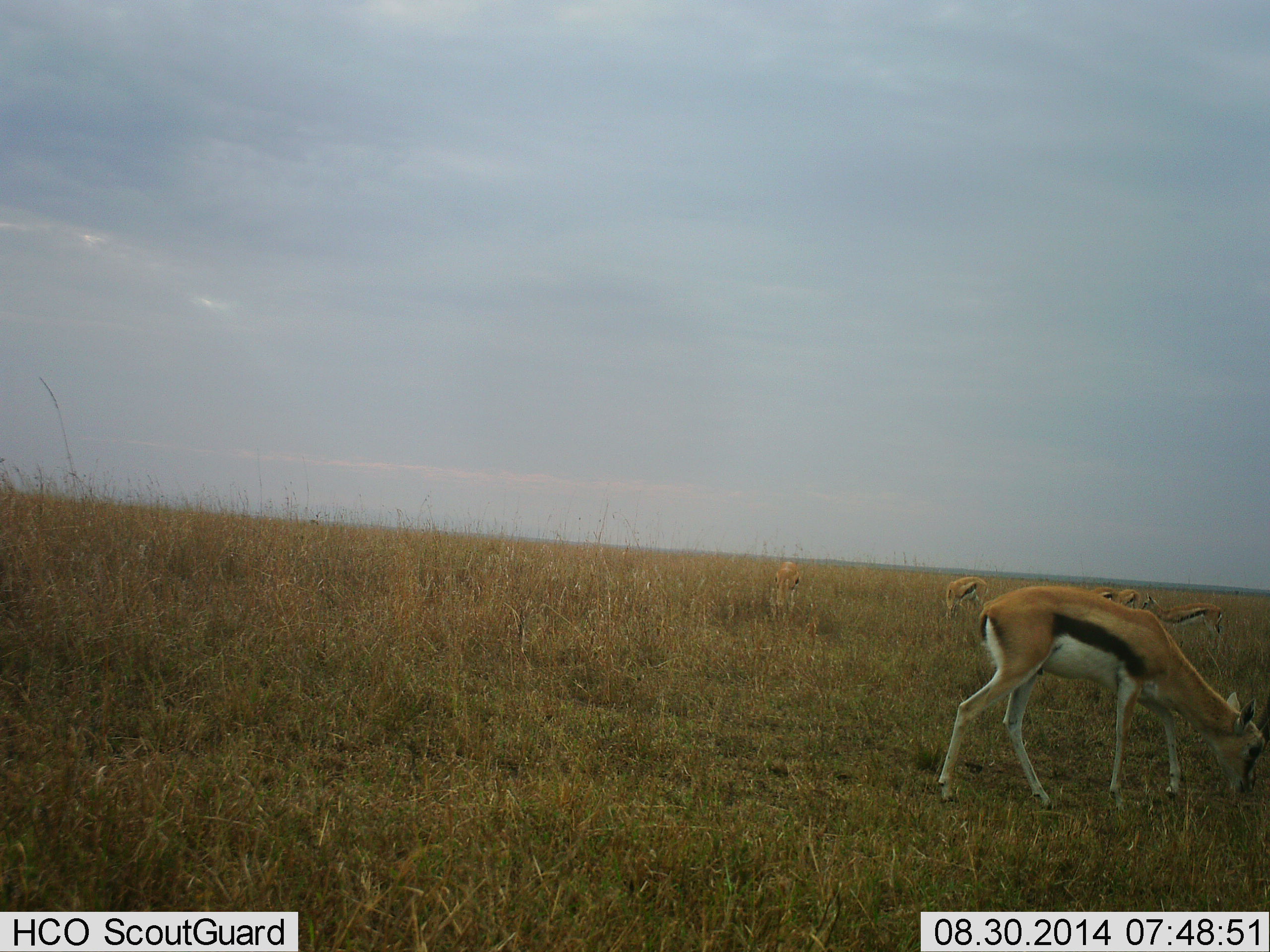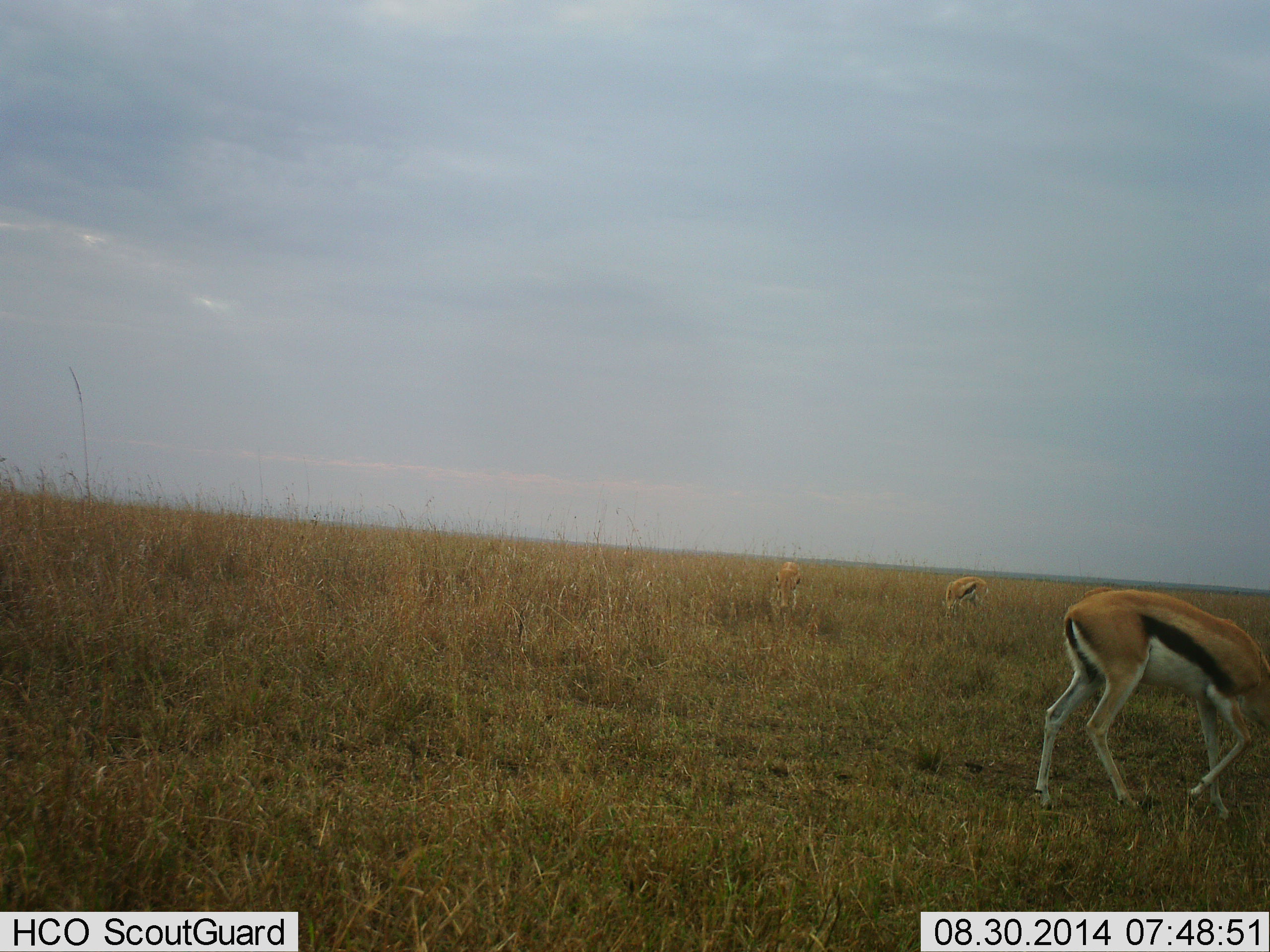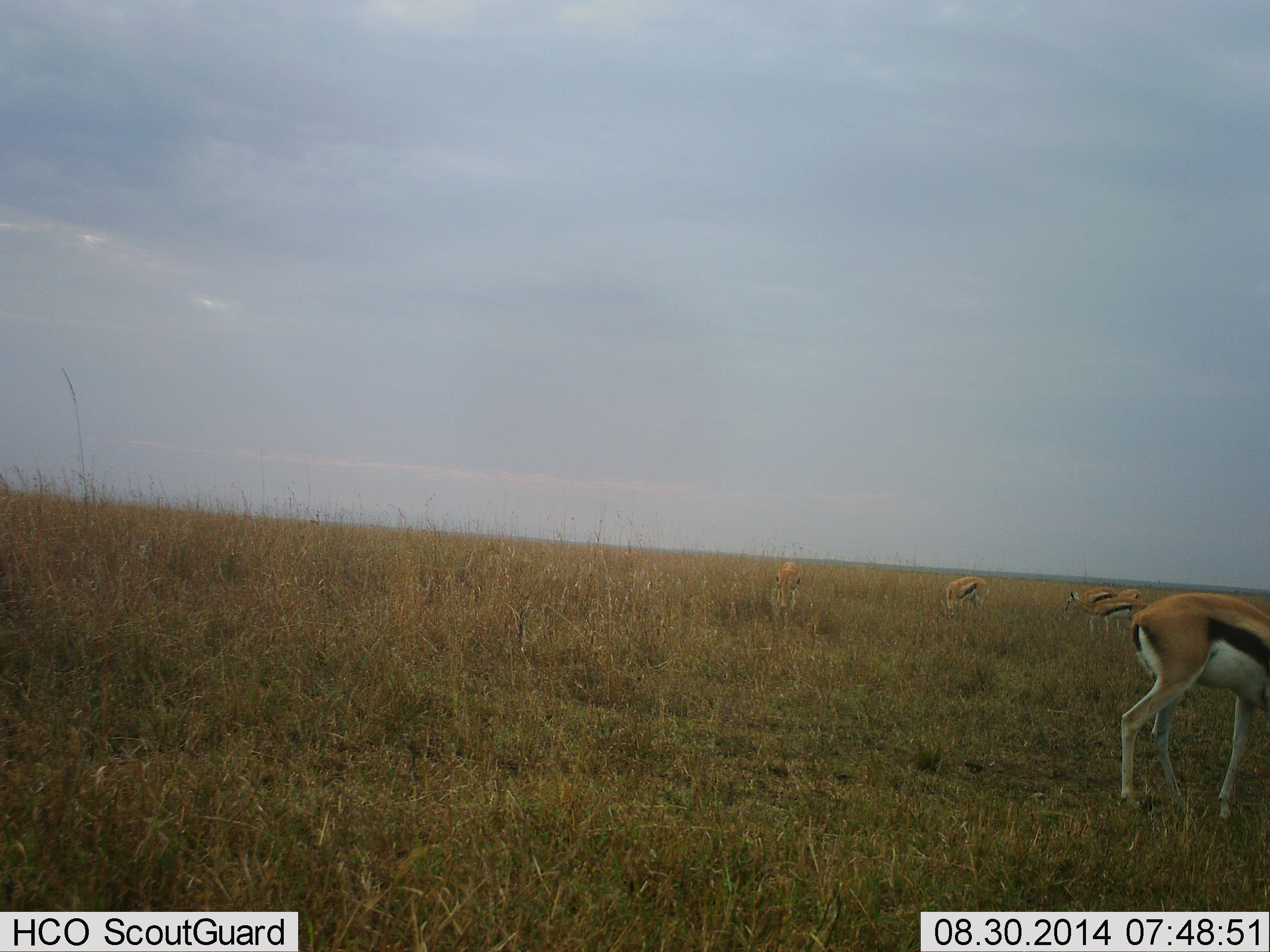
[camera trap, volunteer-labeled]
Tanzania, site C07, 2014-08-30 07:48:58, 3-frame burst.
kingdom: Animalia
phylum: Chordata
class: Mammalia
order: Artiodactyla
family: Bovidae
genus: Eudorcas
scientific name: Eudorcas thomsonii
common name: thomson's gazelle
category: gazellethomsons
Gazellethomsons (thomson's gazelle) (Eudorcas thomsonii), count 4. Behavior (volunteer vote fractions): standing 30%, resting 0%, moving 50%, interacting 0%. Young present (vote fraction): 10%. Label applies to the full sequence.